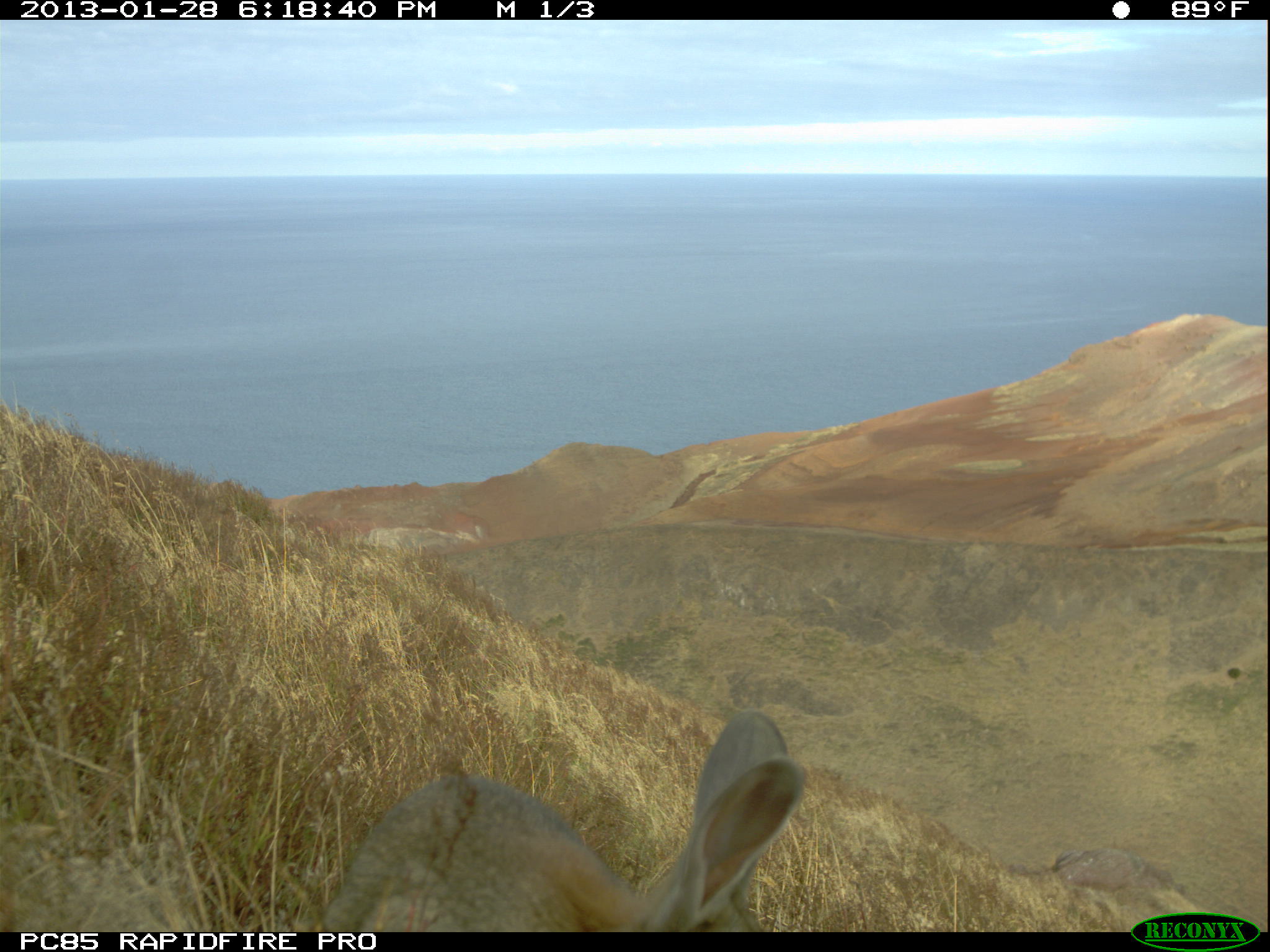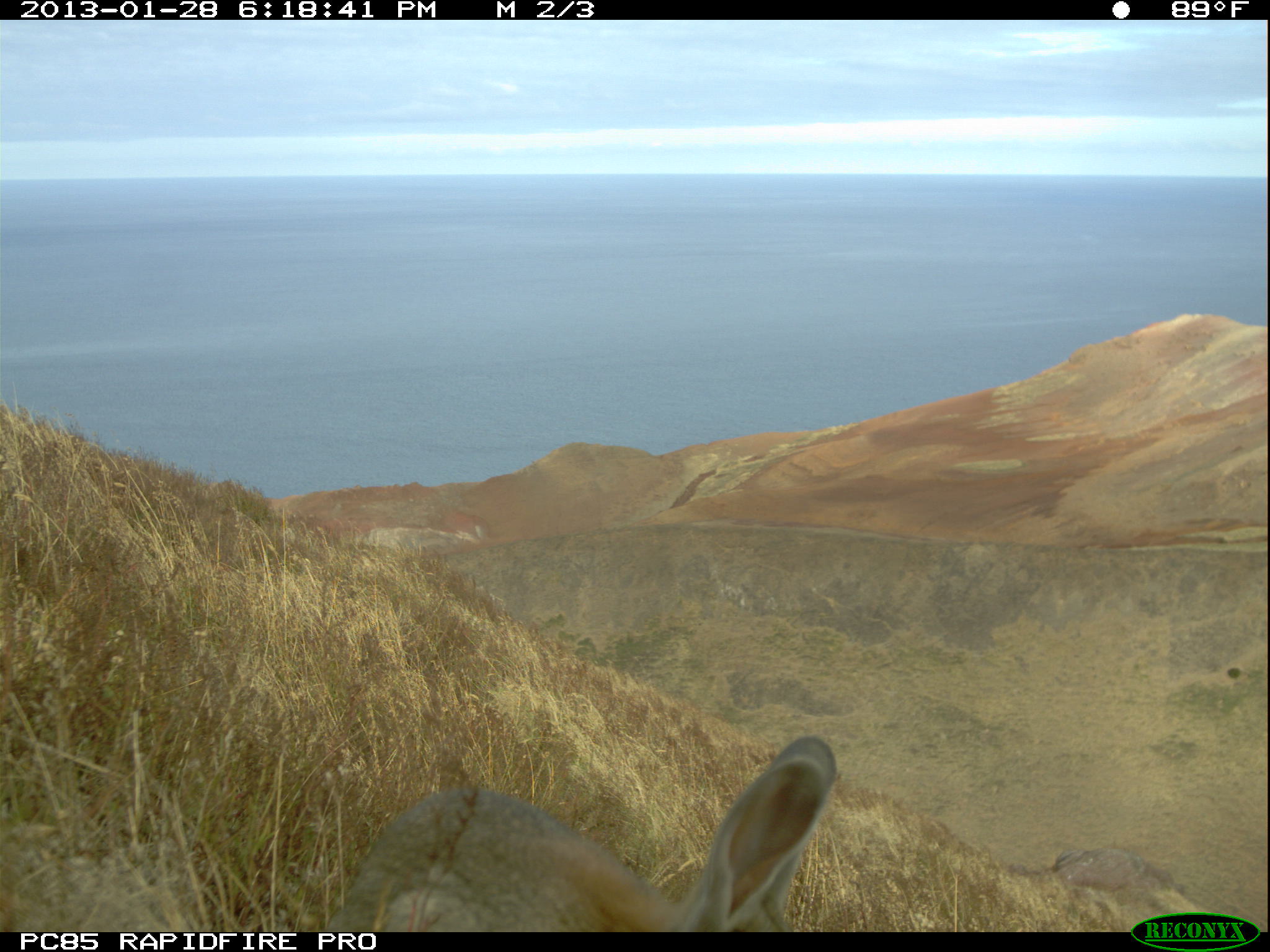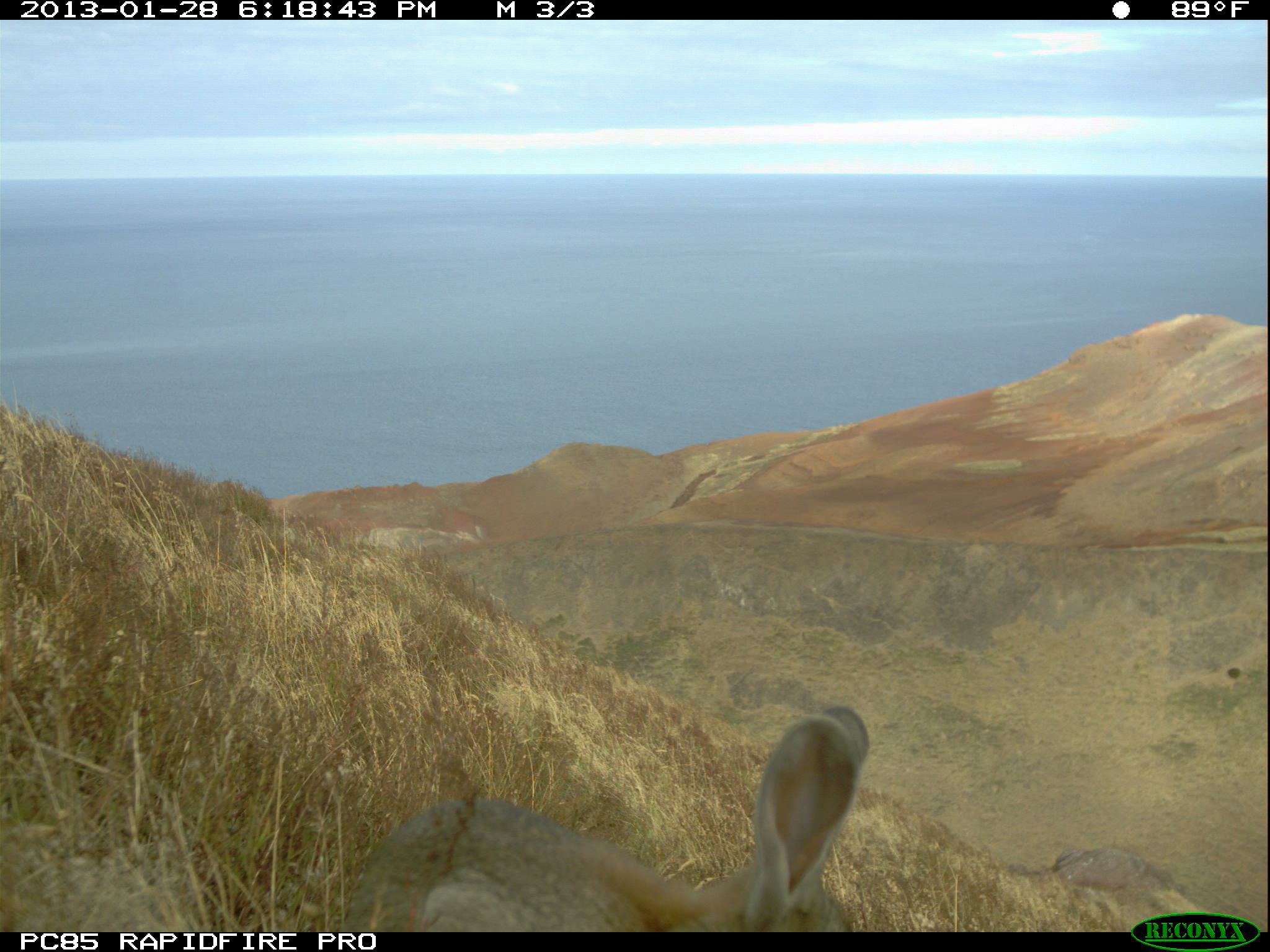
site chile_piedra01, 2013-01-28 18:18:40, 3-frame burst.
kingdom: Animalia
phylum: Chordata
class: Mammalia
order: Lagomorpha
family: Leporidae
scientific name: Leporidae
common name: rabbits and hares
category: rabbit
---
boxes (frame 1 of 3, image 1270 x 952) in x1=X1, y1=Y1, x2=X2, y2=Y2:
rabbit: x1=287, y1=710, x2=803, y2=932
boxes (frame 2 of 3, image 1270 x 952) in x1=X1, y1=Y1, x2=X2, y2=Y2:
rabbit: x1=315, y1=737, x2=840, y2=932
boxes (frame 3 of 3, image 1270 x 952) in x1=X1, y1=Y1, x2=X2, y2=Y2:
rabbit: x1=335, y1=705, x2=872, y2=932